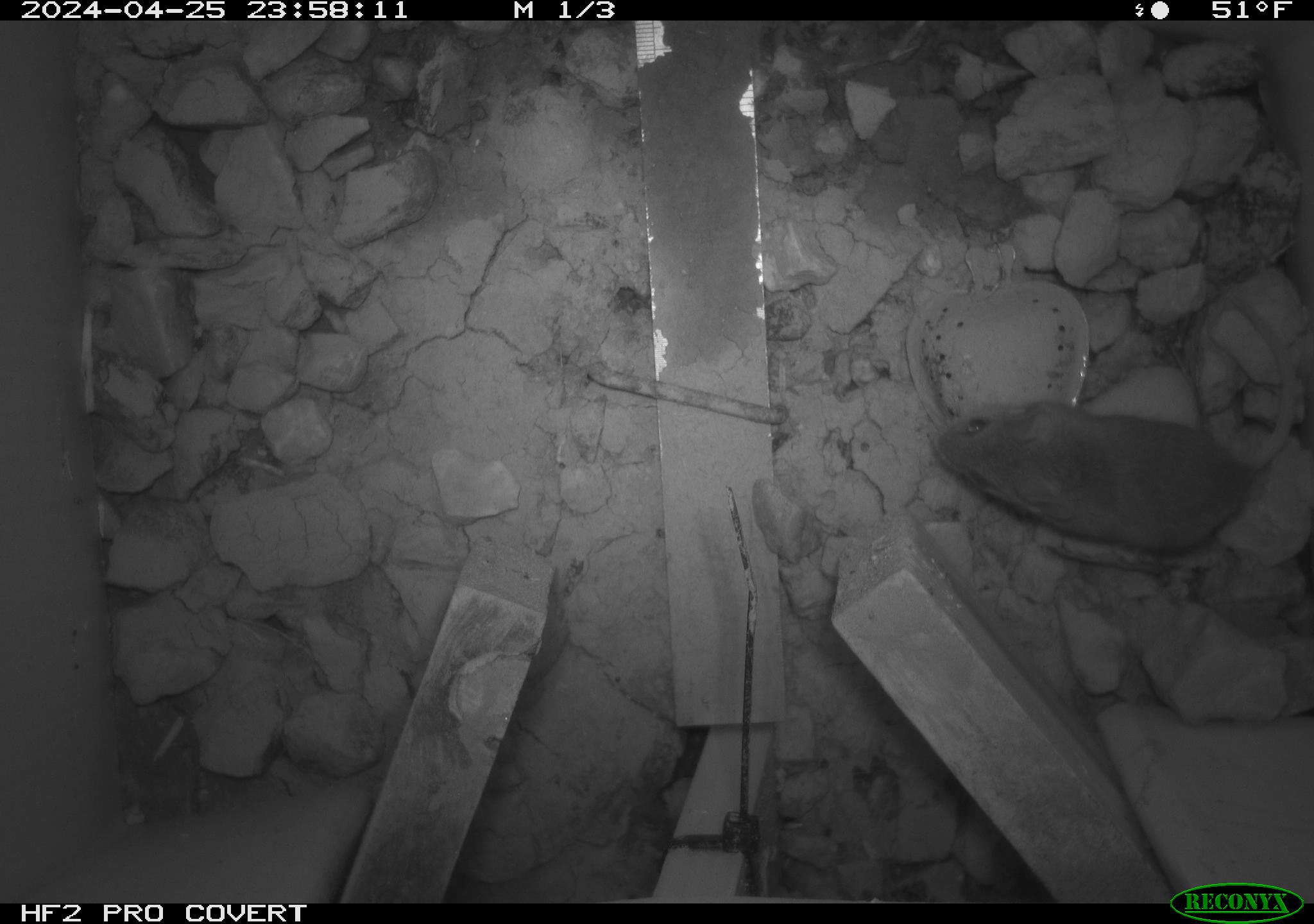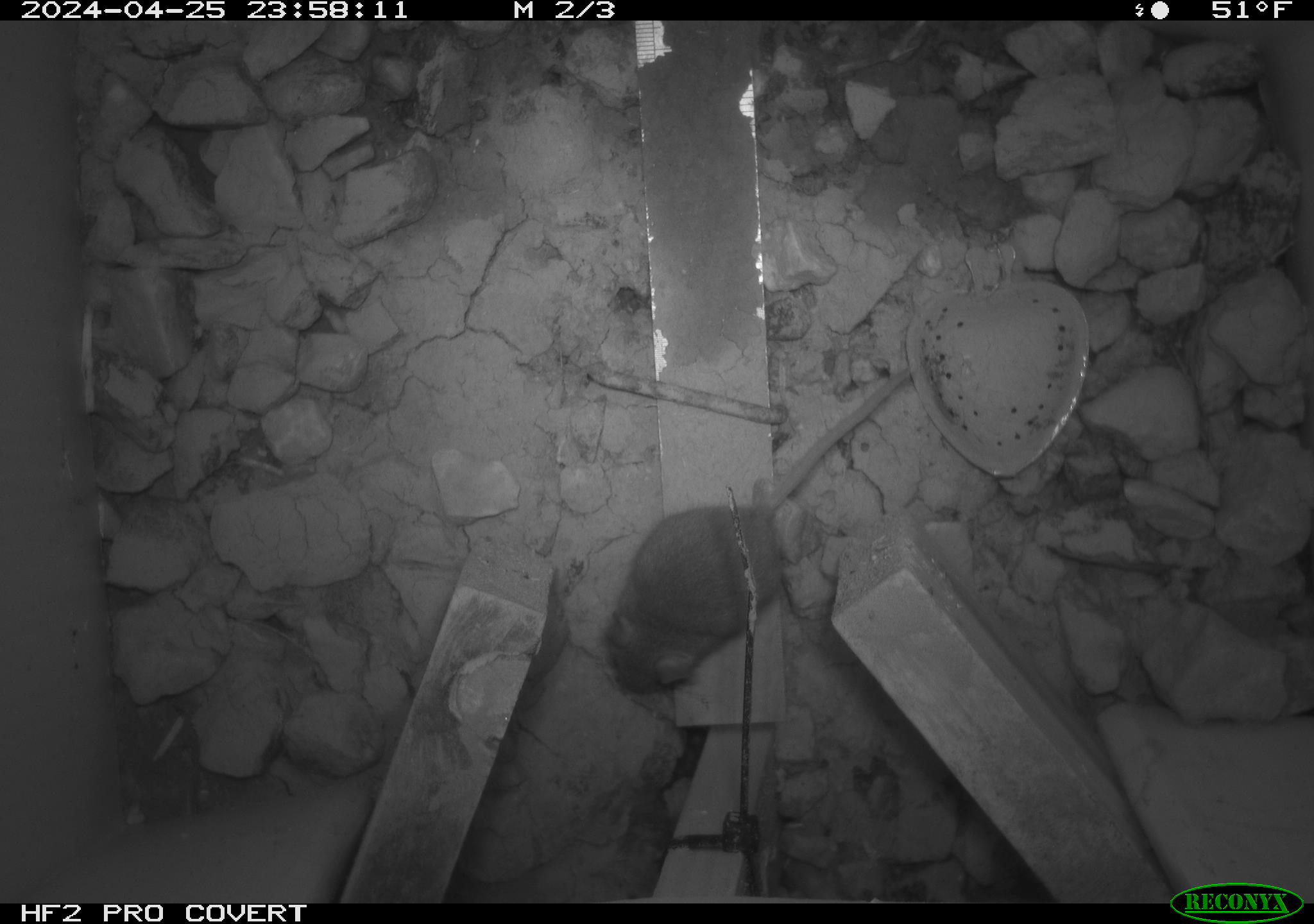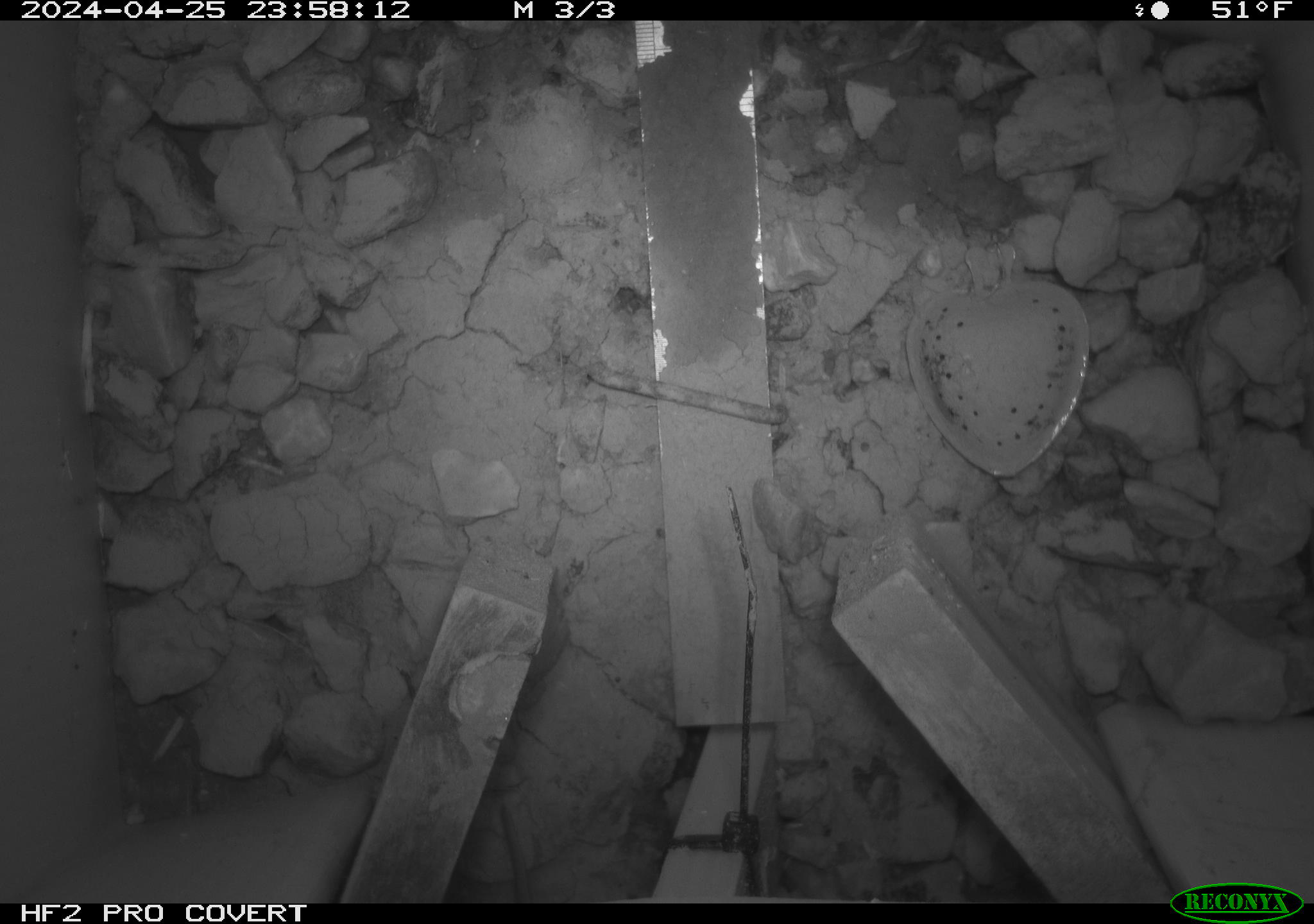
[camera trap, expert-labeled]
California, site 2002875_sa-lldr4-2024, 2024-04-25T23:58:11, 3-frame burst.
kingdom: Animalia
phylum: Chordata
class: Mammalia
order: Rodentia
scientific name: Rodentia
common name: mouse species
Mouse species (Rodentia).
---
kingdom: Animalia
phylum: Chordata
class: Mammalia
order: Rodentia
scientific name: Rodentia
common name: rodent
Rodent (Rodentia).